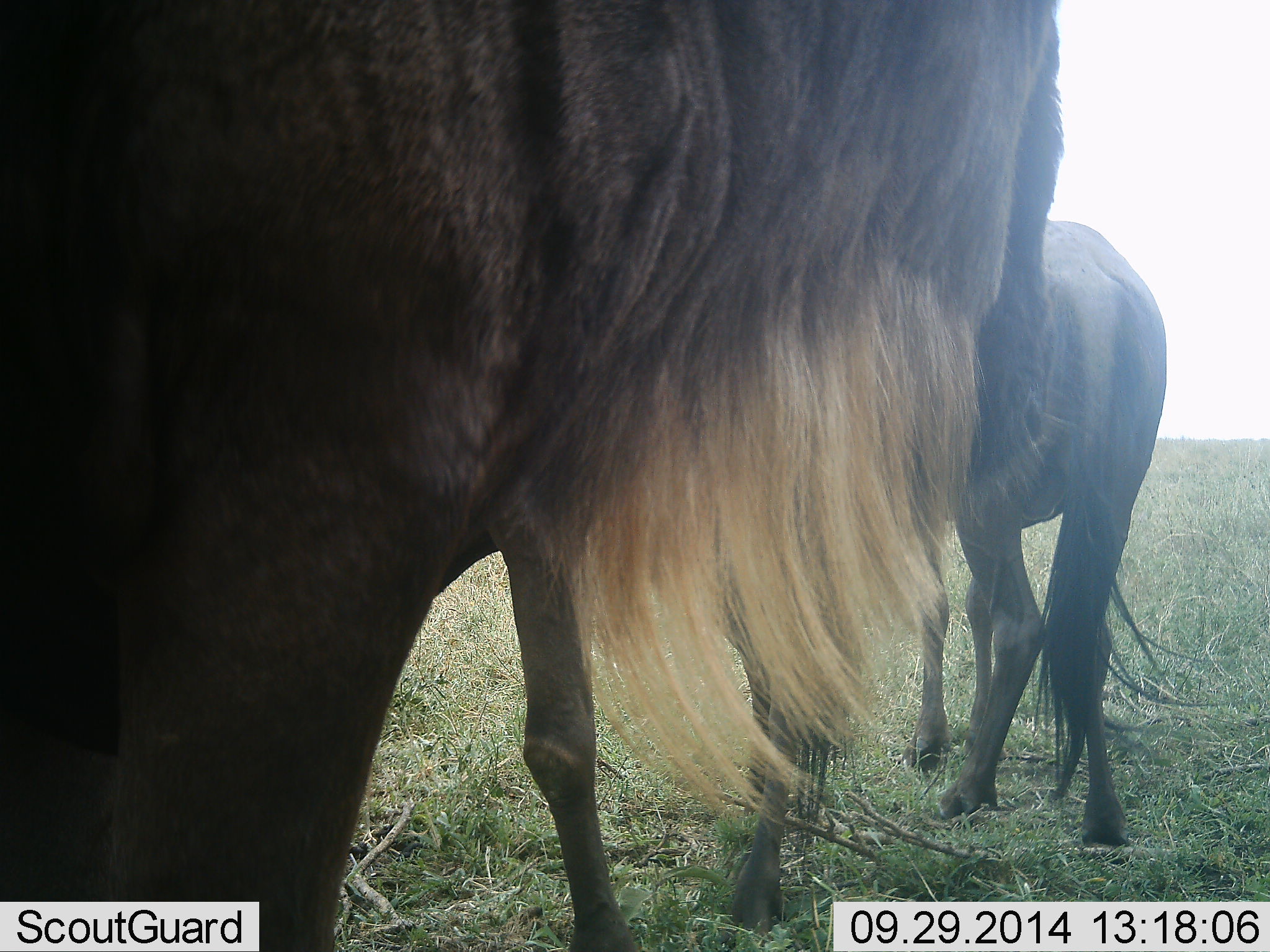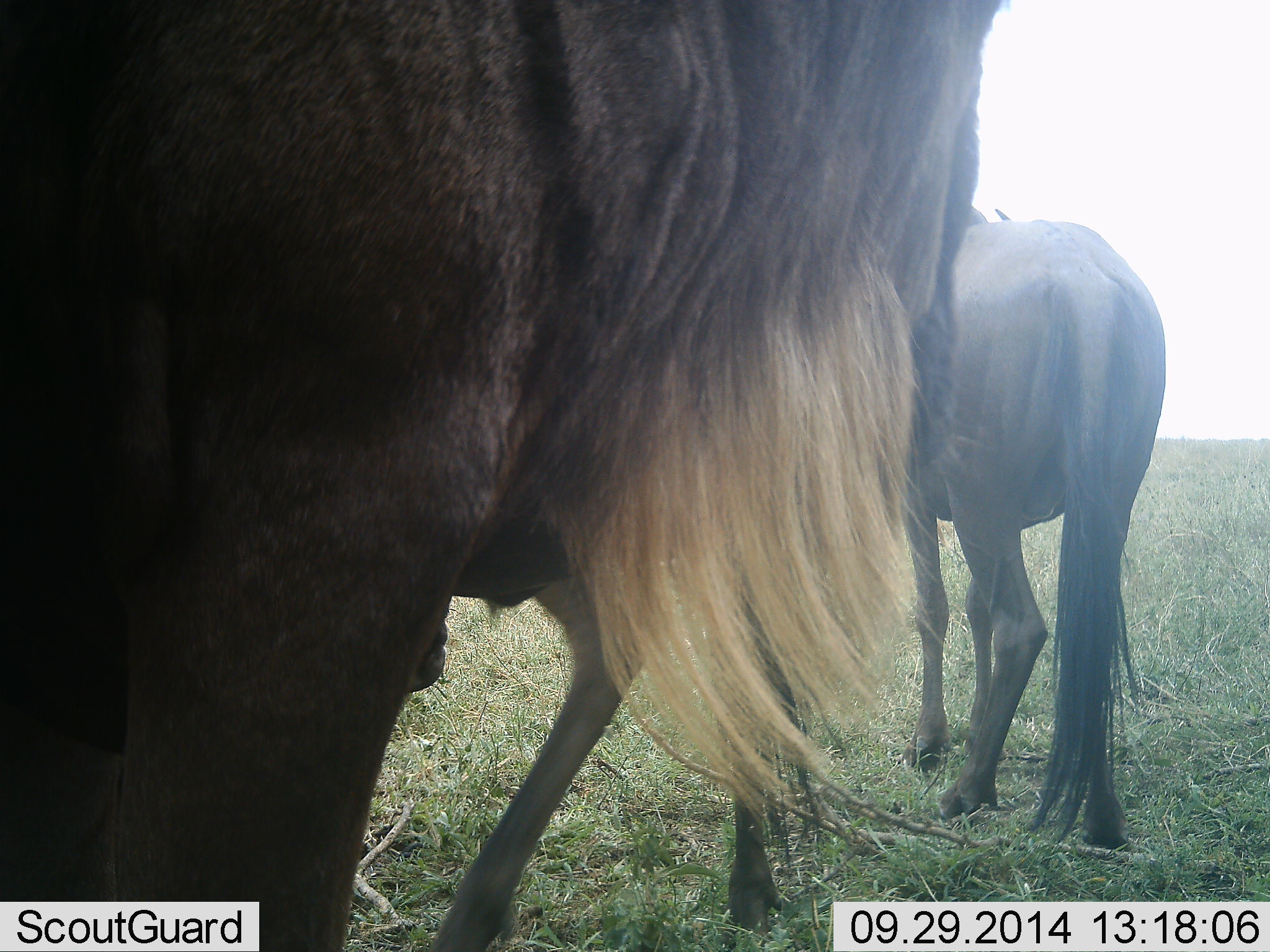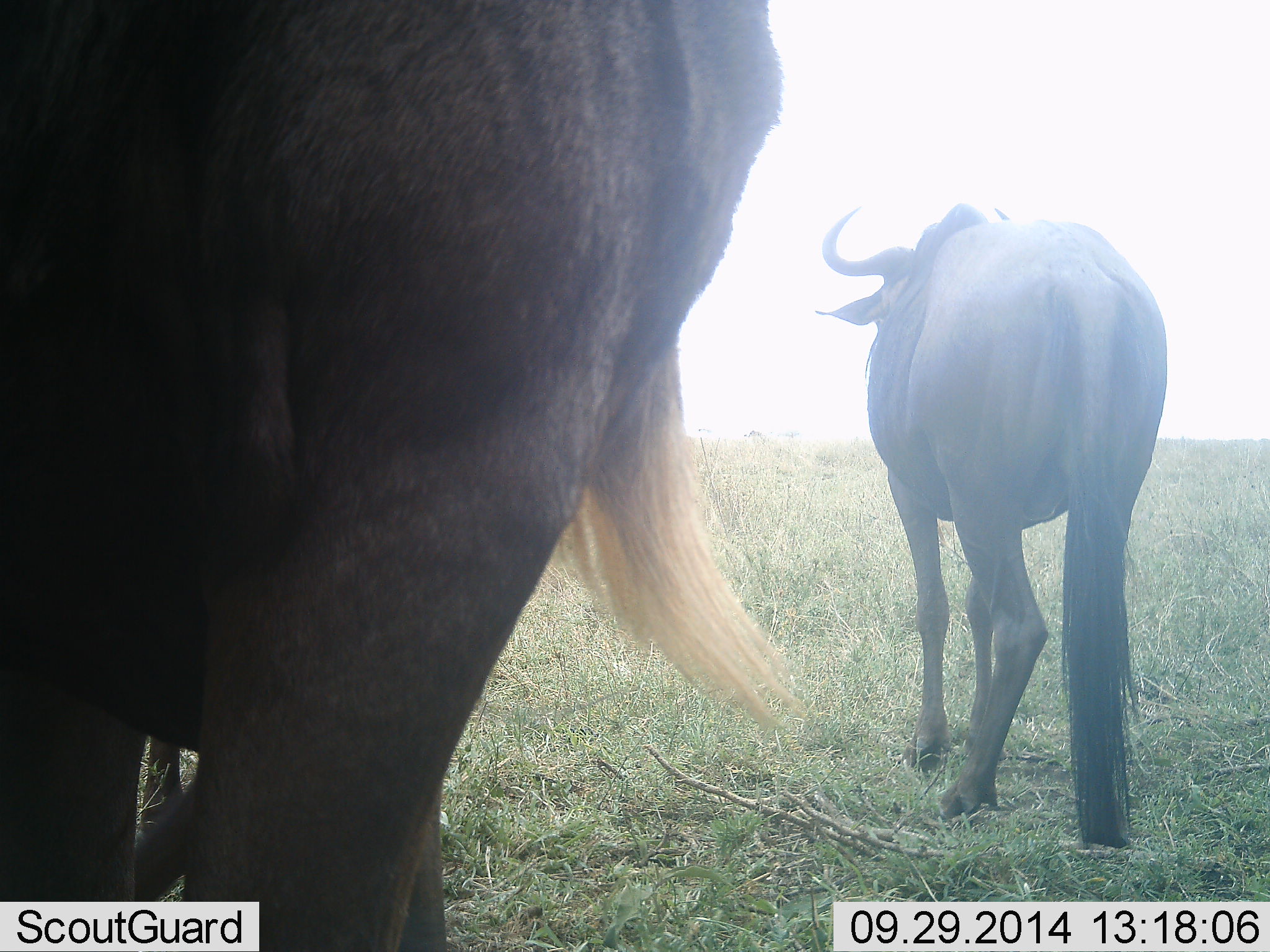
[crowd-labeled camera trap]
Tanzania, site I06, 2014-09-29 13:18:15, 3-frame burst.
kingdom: Animalia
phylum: Chordata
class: Mammalia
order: Artiodactyla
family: Bovidae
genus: Connochaetes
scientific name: Connochaetes taurinus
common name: blue wildebeest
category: wildebeest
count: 3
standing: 80%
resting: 0%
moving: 30%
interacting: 10%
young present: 10%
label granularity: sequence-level